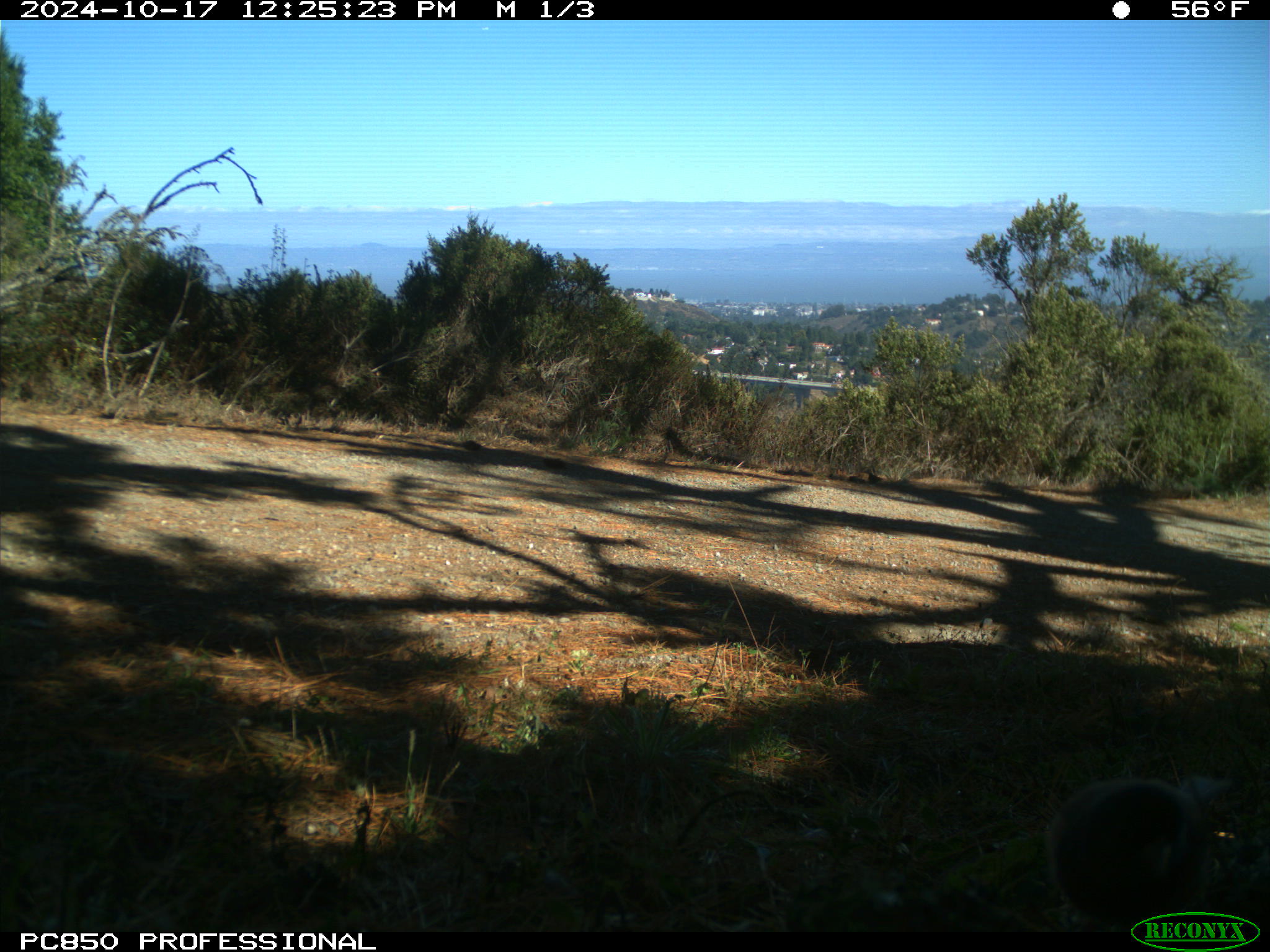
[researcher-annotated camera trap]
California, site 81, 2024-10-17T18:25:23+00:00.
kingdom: Animalia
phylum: Chordata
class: Aves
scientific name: Aves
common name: bird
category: unknown bird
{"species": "unknown bird (bird) (Aves)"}